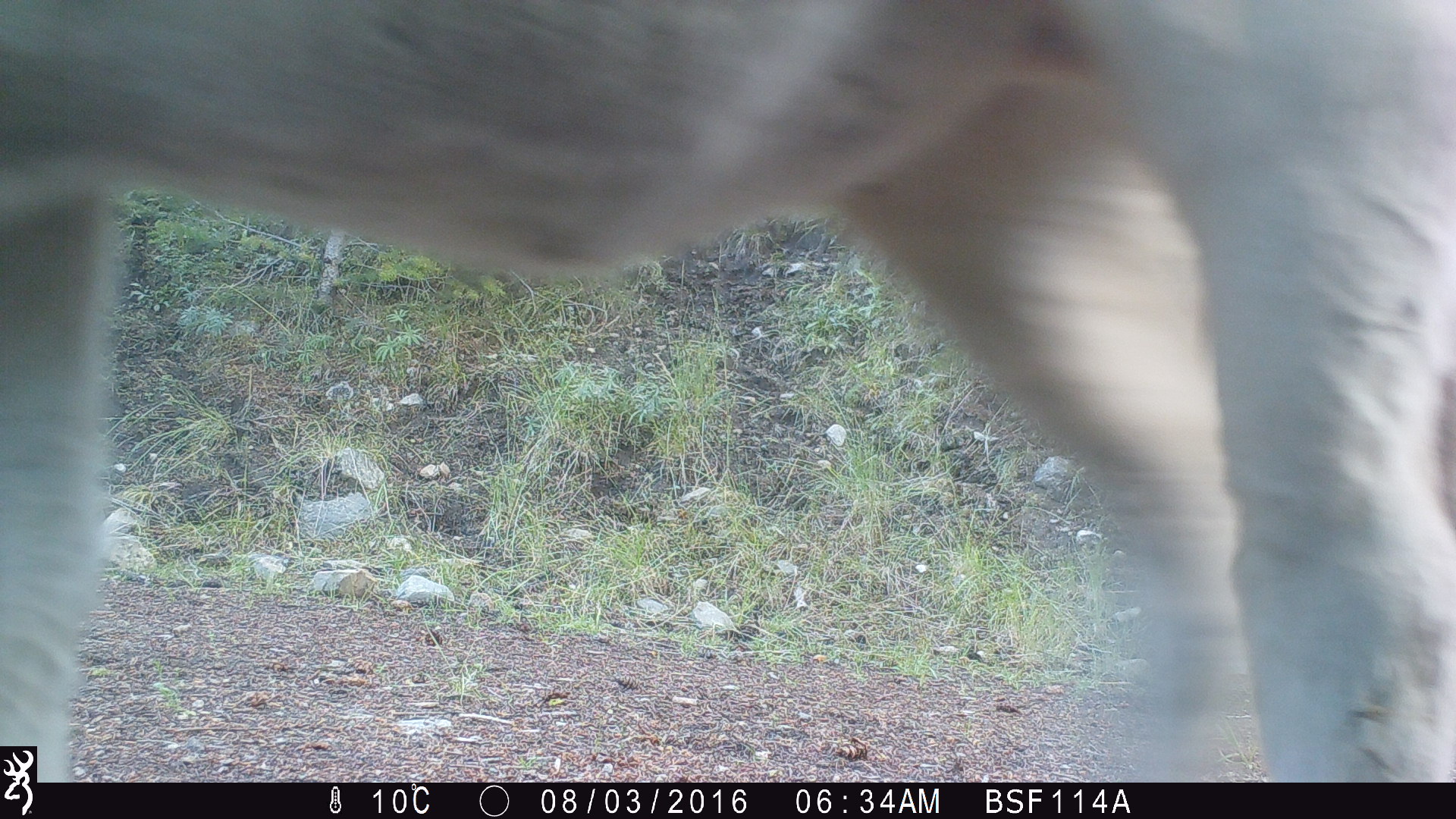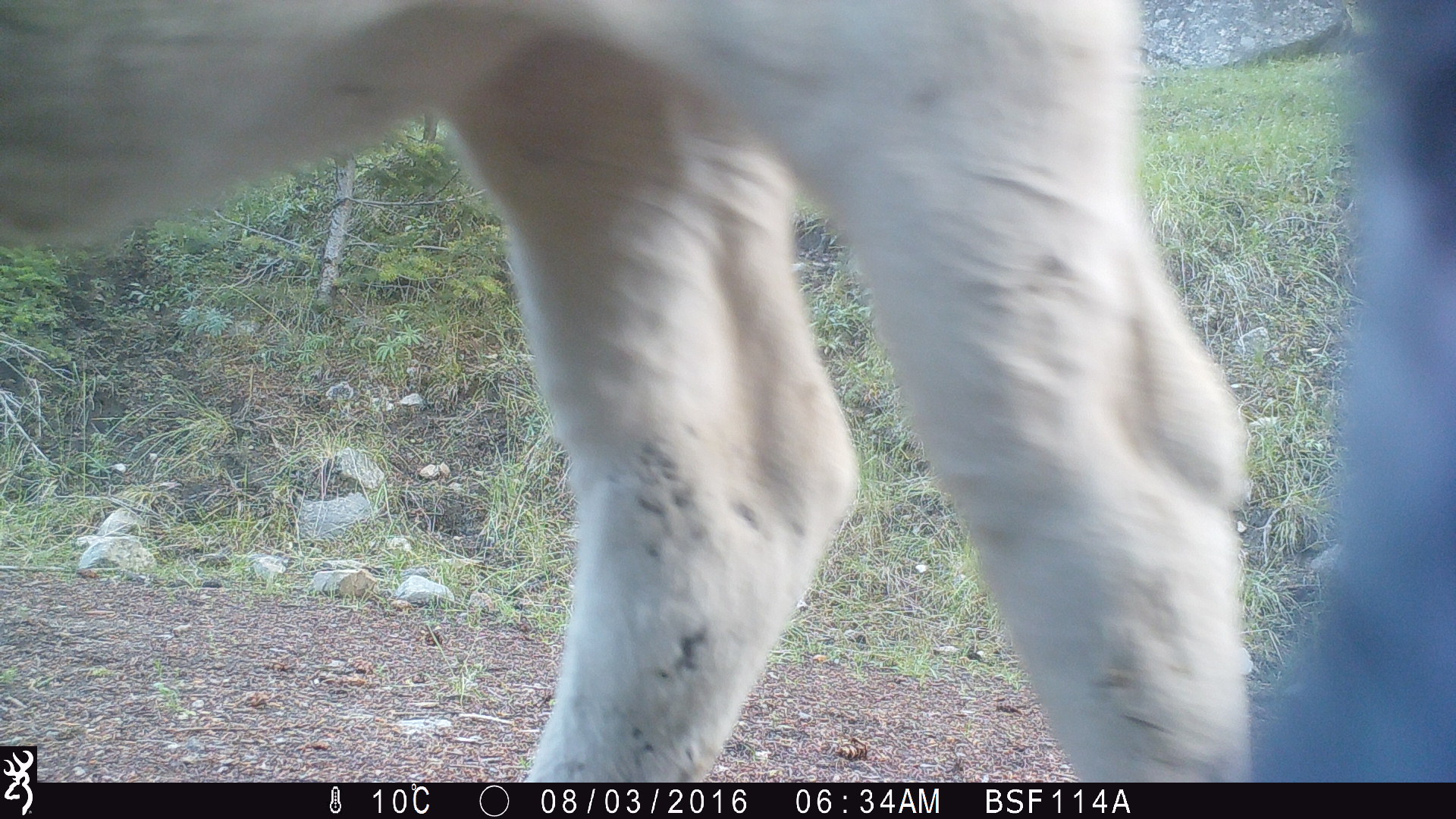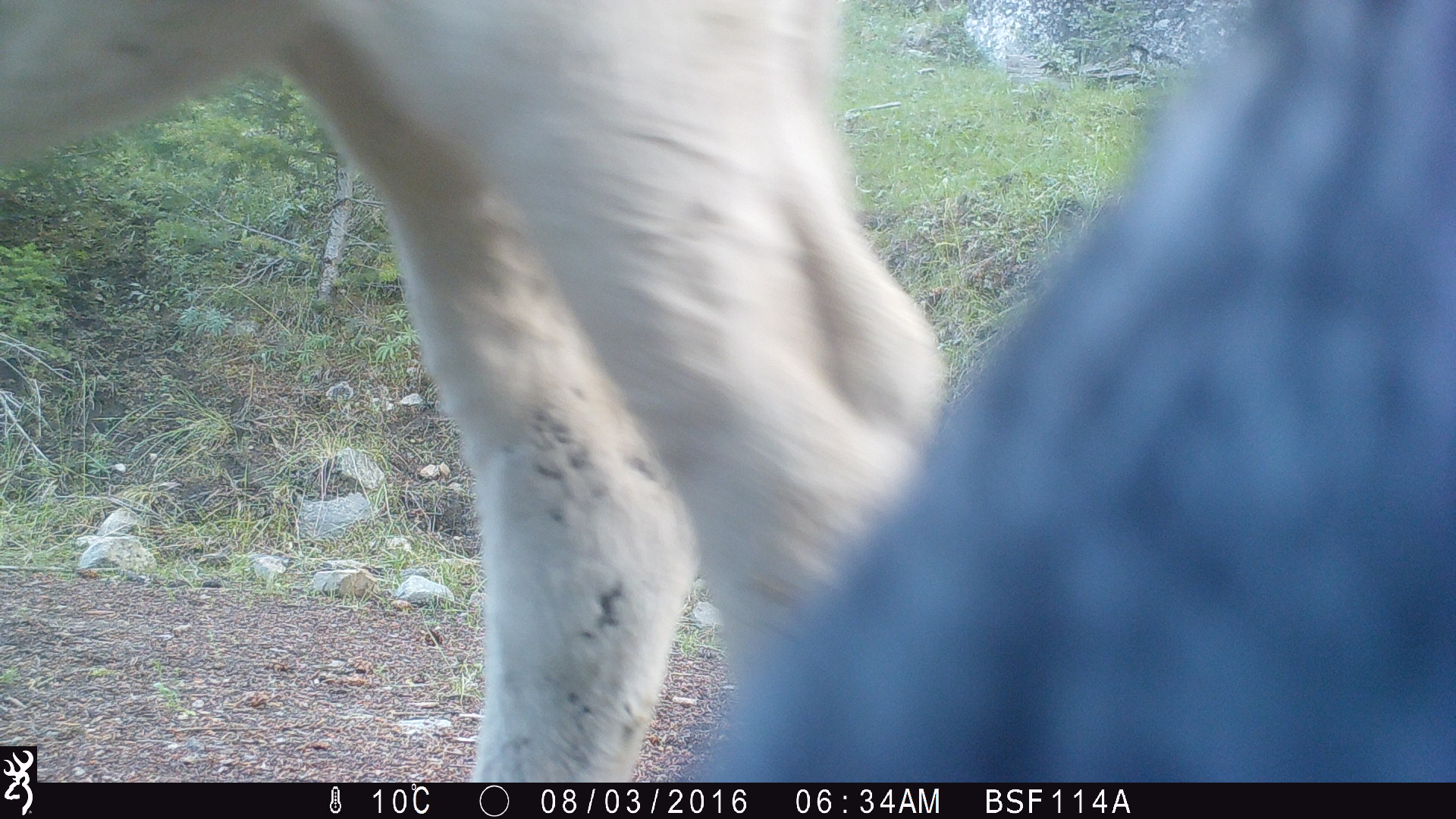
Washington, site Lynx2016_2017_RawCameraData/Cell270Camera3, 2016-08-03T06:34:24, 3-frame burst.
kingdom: Animalia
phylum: Chordata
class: Mammalia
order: Artiodactyla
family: Bovidae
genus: Bos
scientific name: Bos taurus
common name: domestic cattle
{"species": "domestic cattle (Bos taurus)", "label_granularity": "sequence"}